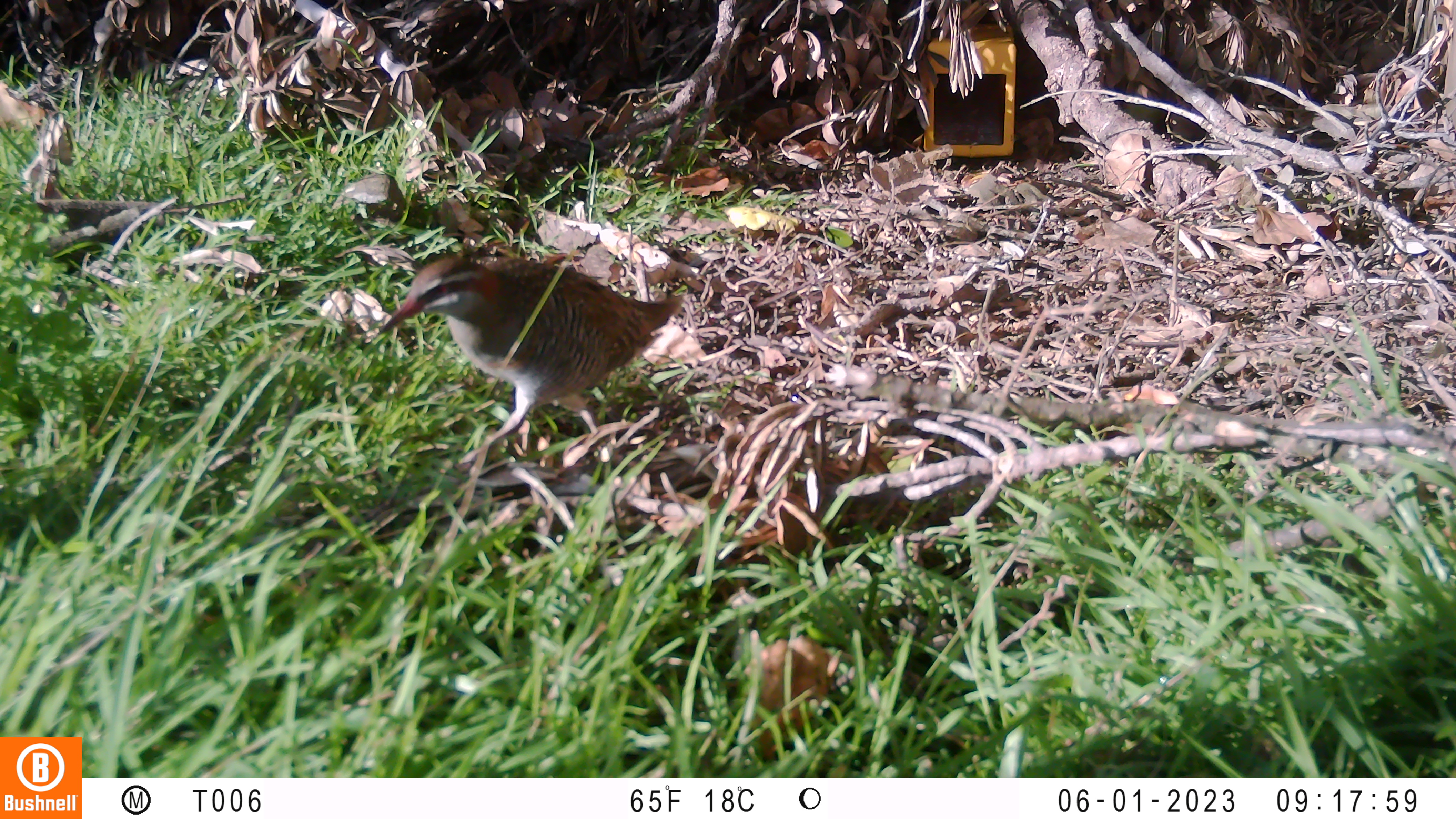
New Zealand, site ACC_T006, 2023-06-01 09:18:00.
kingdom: Animalia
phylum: Chordata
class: Aves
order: Gruiformes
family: Rallidae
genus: Gallirallus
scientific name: Gallirallus philippensis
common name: buff-banded rail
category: banded rail